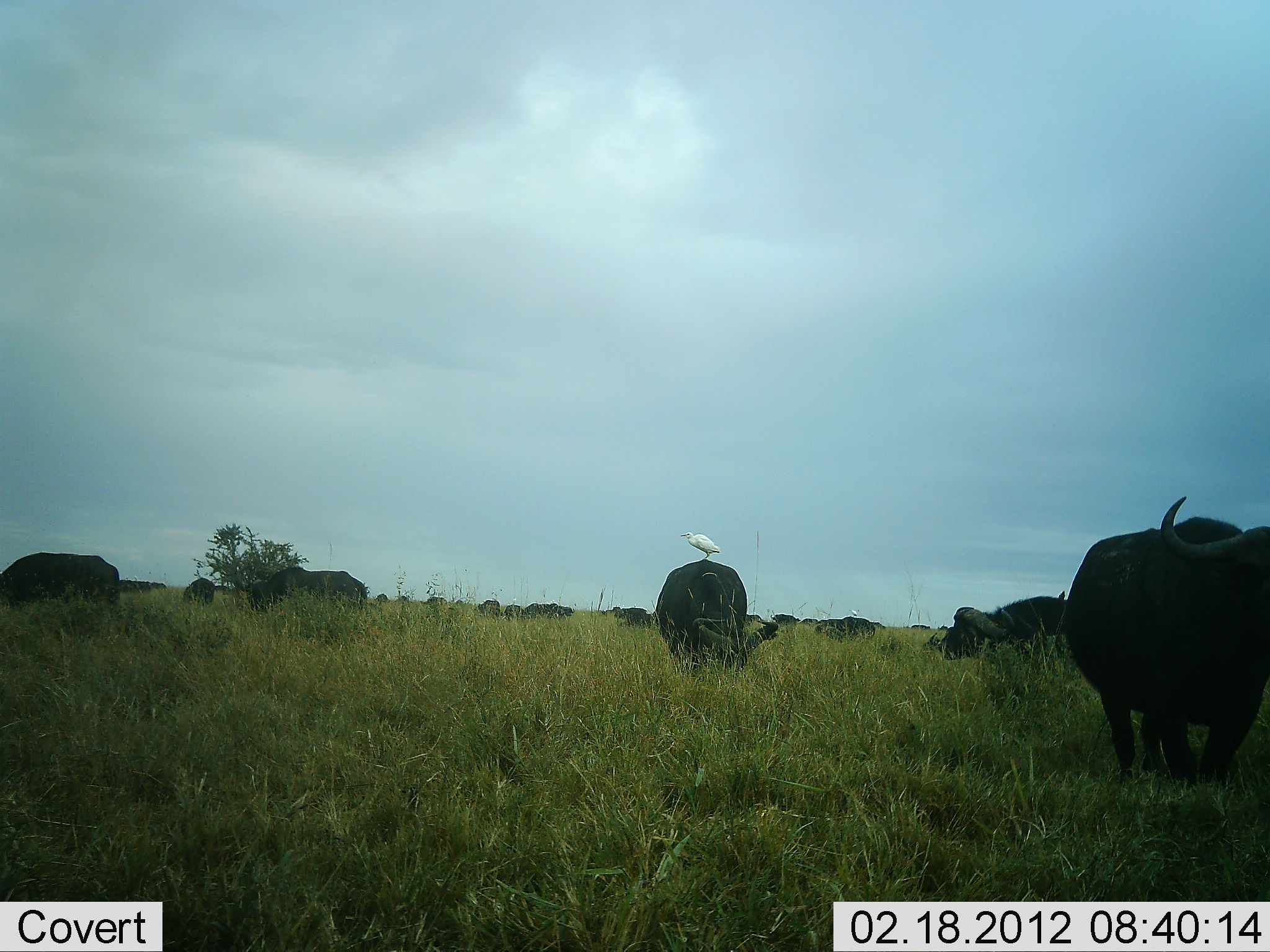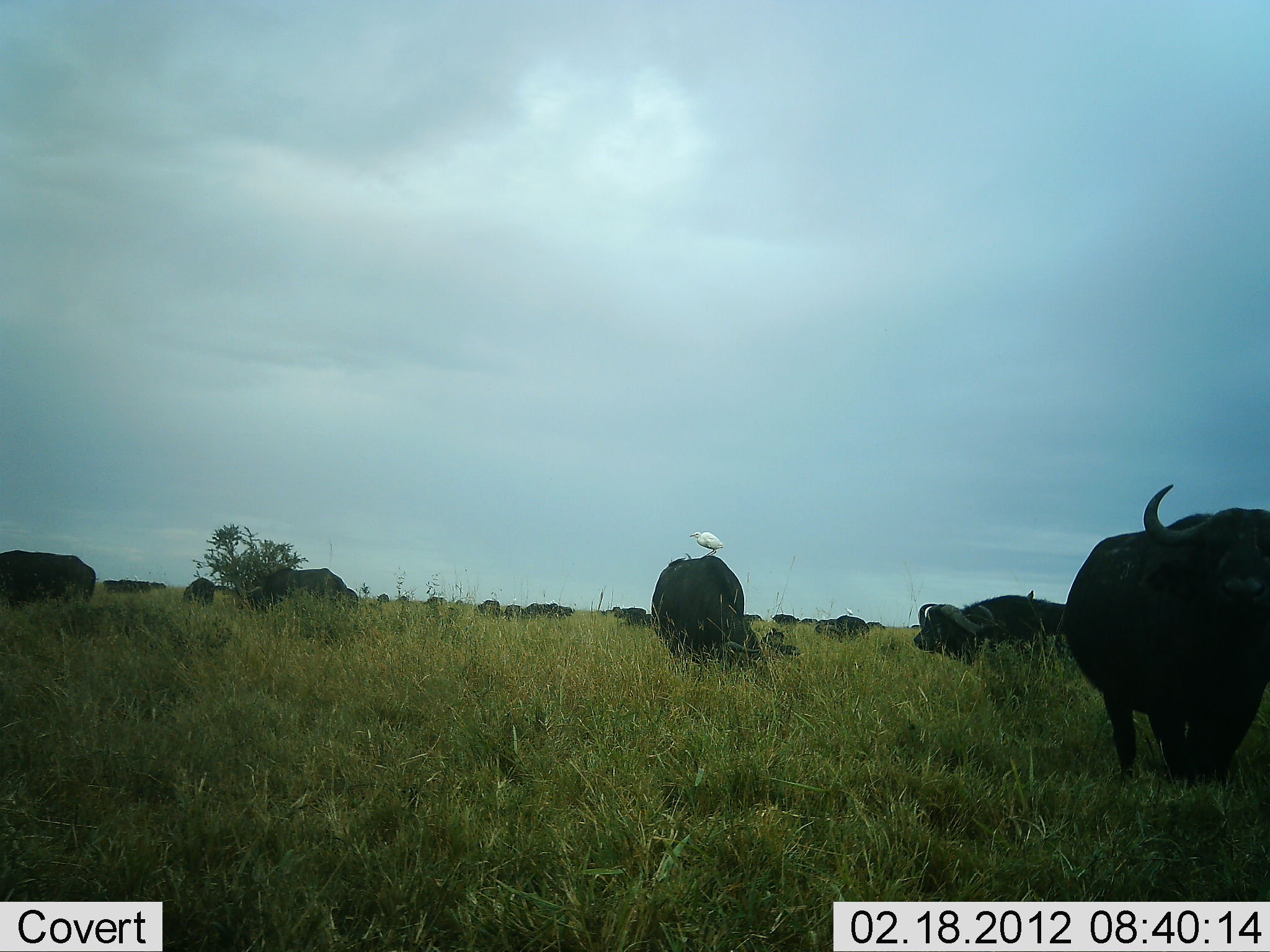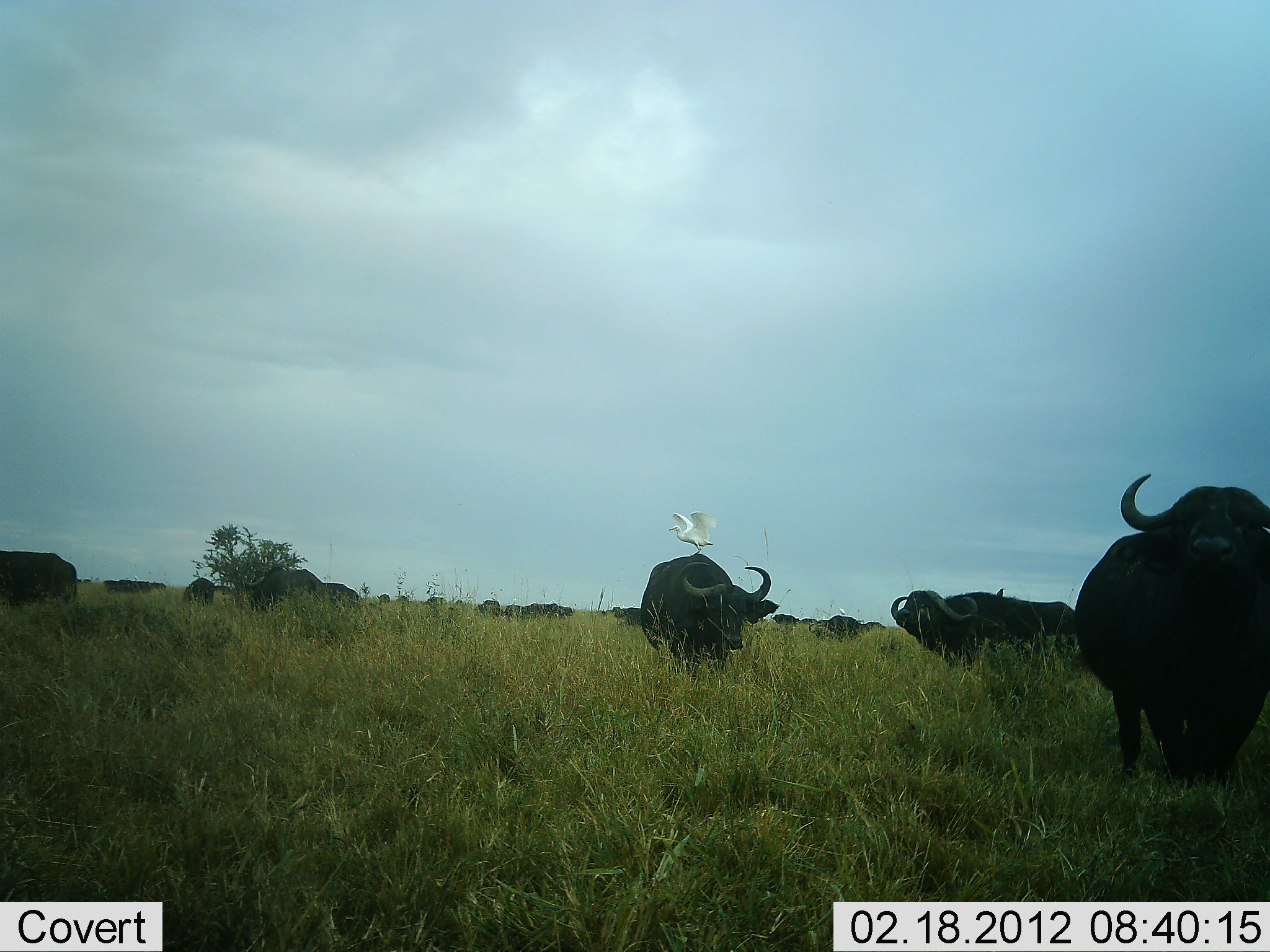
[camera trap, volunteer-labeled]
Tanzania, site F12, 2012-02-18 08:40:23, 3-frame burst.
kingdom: Animalia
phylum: Chordata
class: Mammalia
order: Artiodactyla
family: Bovidae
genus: Syncerus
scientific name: Syncerus caffer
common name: cape buffalo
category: buffalo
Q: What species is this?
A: Buffalo (cape buffalo) (Syncerus caffer).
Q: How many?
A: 11-50.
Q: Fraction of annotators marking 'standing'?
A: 71%.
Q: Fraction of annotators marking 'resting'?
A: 0%.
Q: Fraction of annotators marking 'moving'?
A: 25%.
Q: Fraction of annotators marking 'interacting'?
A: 4%.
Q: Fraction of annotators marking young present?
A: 0%.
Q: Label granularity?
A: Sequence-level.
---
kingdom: Animalia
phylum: Chordata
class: Aves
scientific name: Aves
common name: bird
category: otherbird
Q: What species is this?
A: Otherbird (bird) (Aves).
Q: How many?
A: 1.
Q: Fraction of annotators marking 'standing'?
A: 94%.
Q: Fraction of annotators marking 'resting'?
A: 0%.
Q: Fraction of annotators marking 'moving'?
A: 0%.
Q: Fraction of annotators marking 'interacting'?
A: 25%.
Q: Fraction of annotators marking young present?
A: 0%.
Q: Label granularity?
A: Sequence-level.